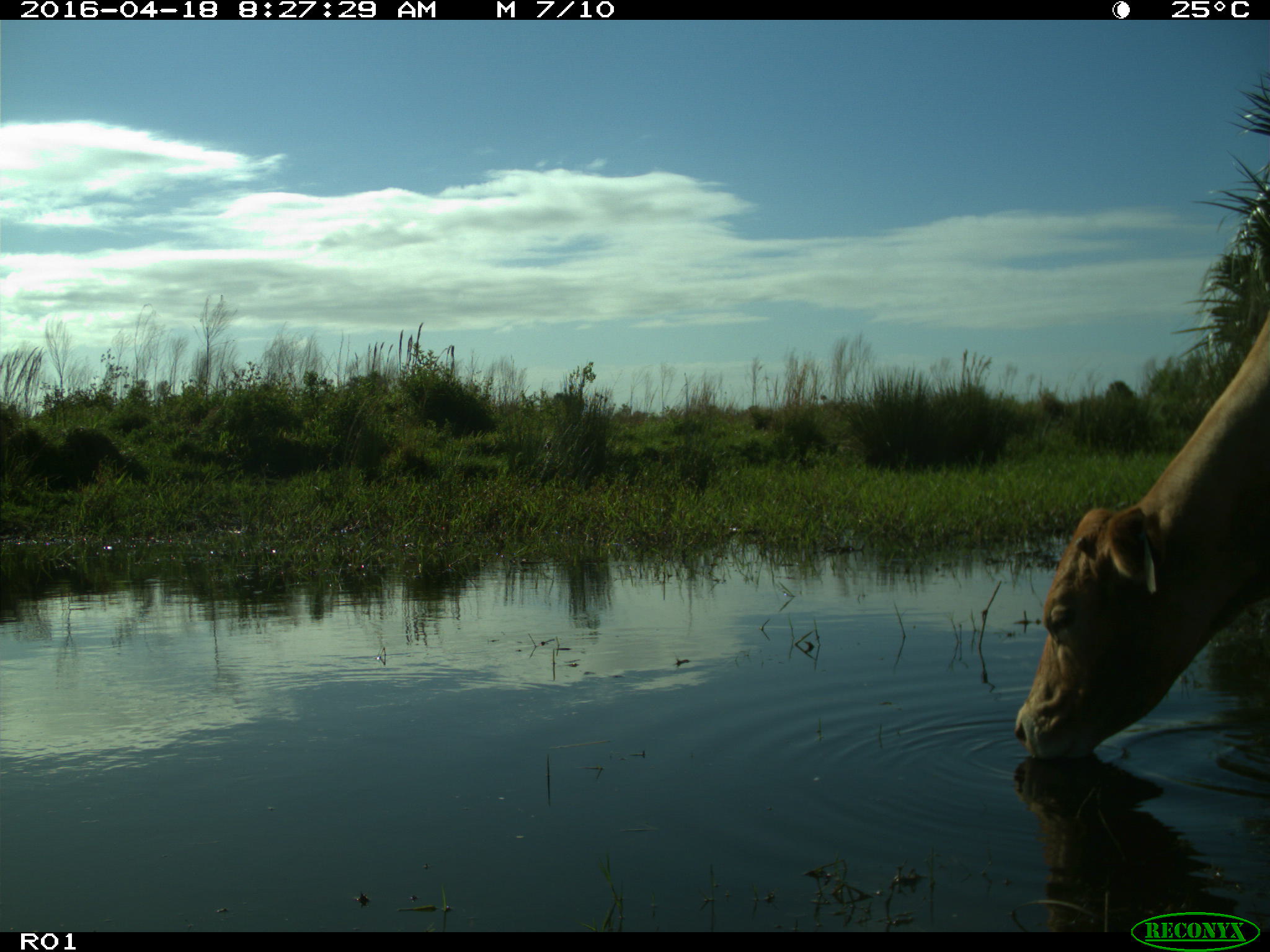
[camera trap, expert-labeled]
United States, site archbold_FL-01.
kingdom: Animalia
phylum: Chordata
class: Mammalia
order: Artiodactyla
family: Bovidae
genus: Bos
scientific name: Bos taurus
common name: domestic cow